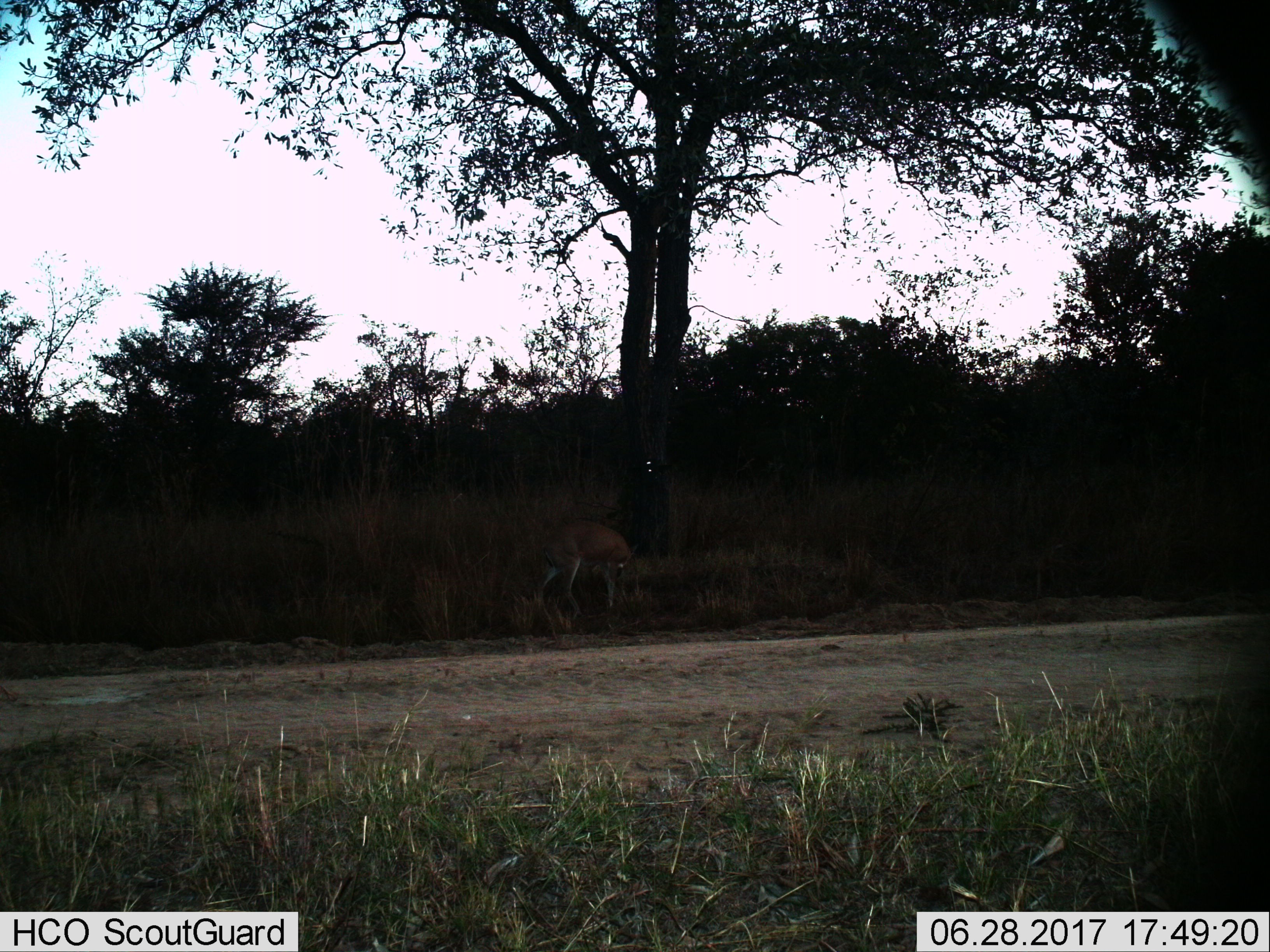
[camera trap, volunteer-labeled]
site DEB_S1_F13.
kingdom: Animalia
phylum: Chordata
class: Mammalia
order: Artiodactyla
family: Bovidae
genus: Aepyceros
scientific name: Aepyceros melampus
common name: impala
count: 1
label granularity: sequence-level